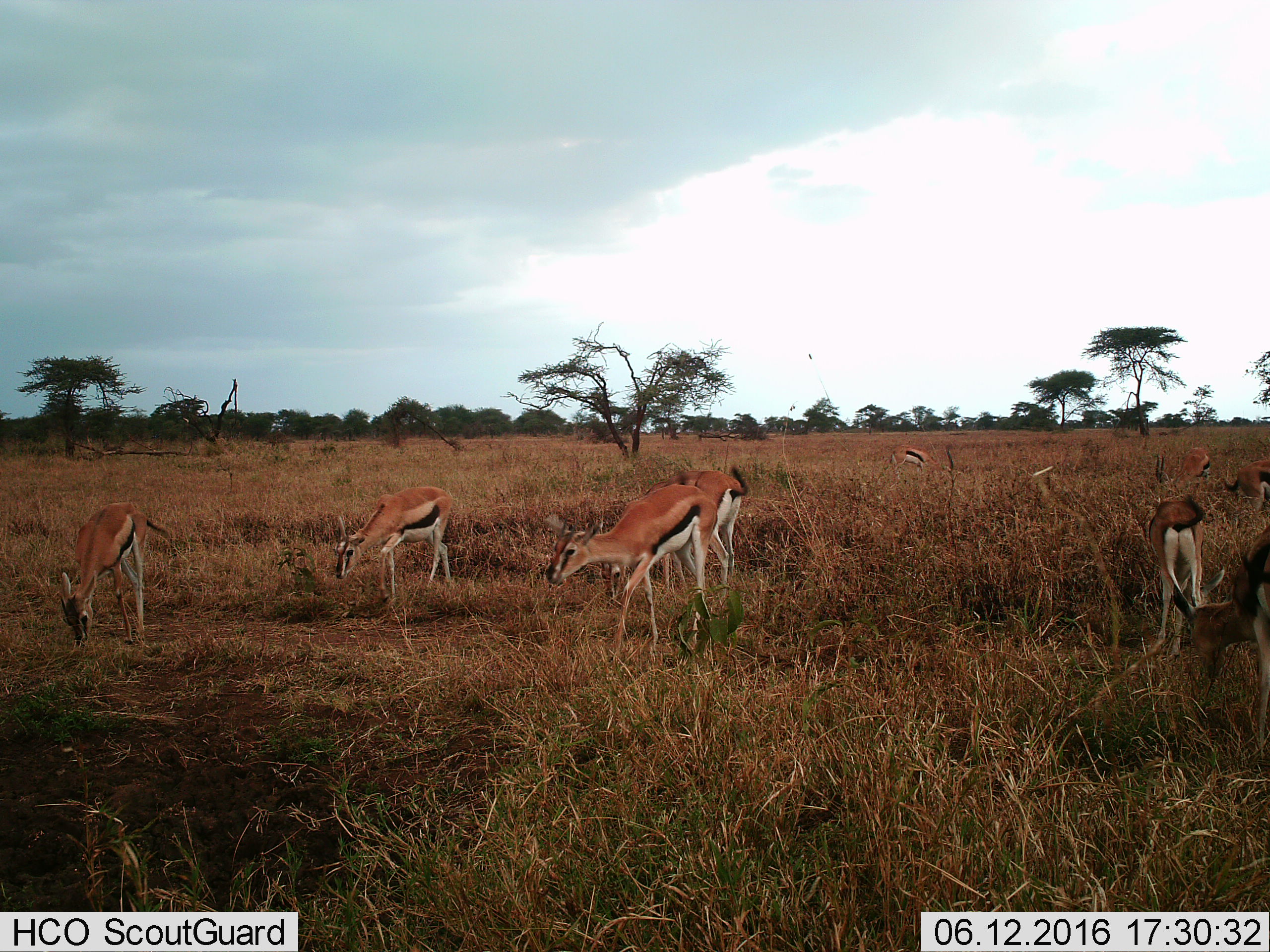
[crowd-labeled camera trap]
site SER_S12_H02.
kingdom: Animalia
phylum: Chordata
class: Mammalia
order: Artiodactyla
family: Bovidae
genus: Eudorcas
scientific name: Eudorcas thomsonii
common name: thomson's gazelle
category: gazellethomsons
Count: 9.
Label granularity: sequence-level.